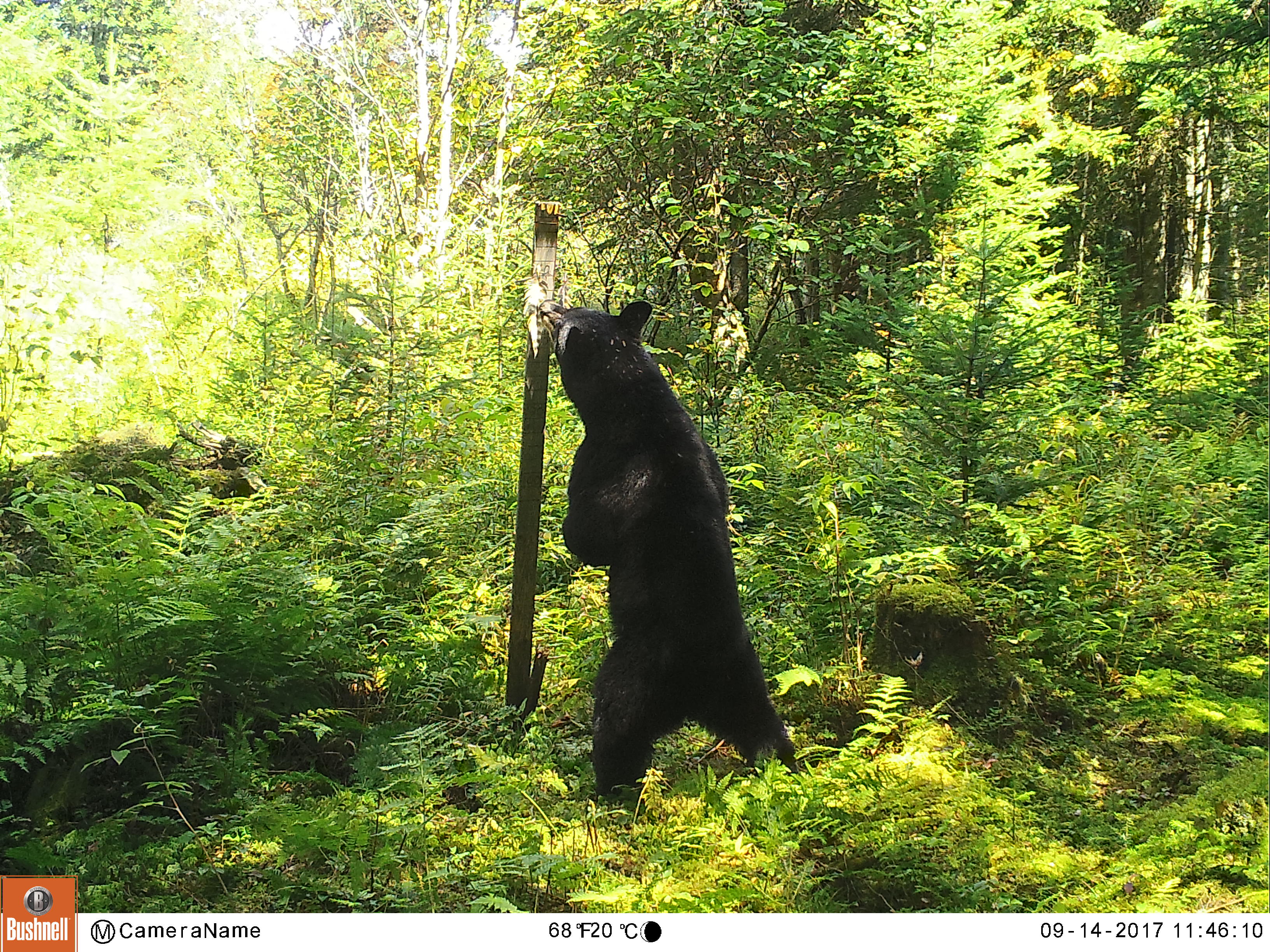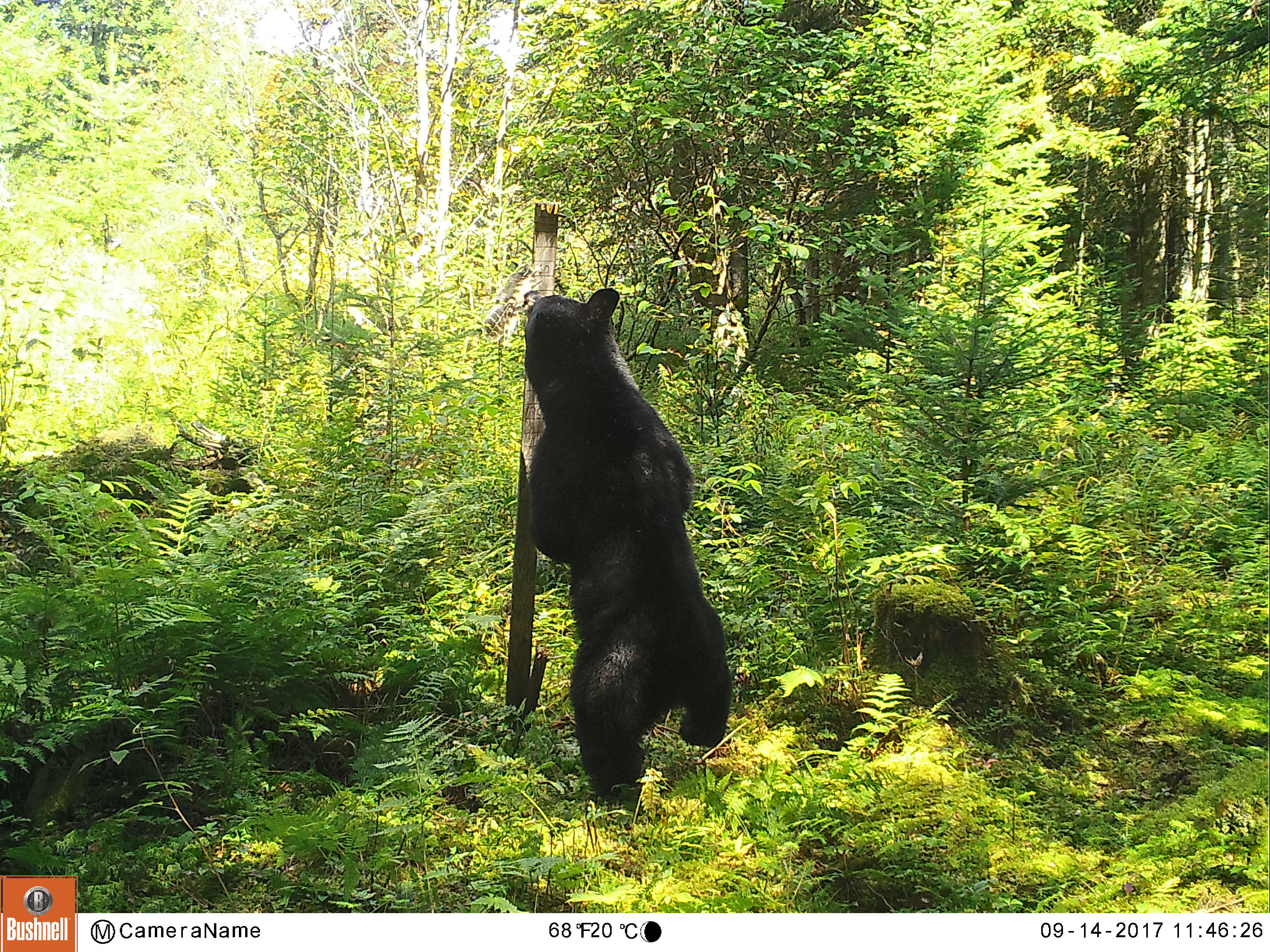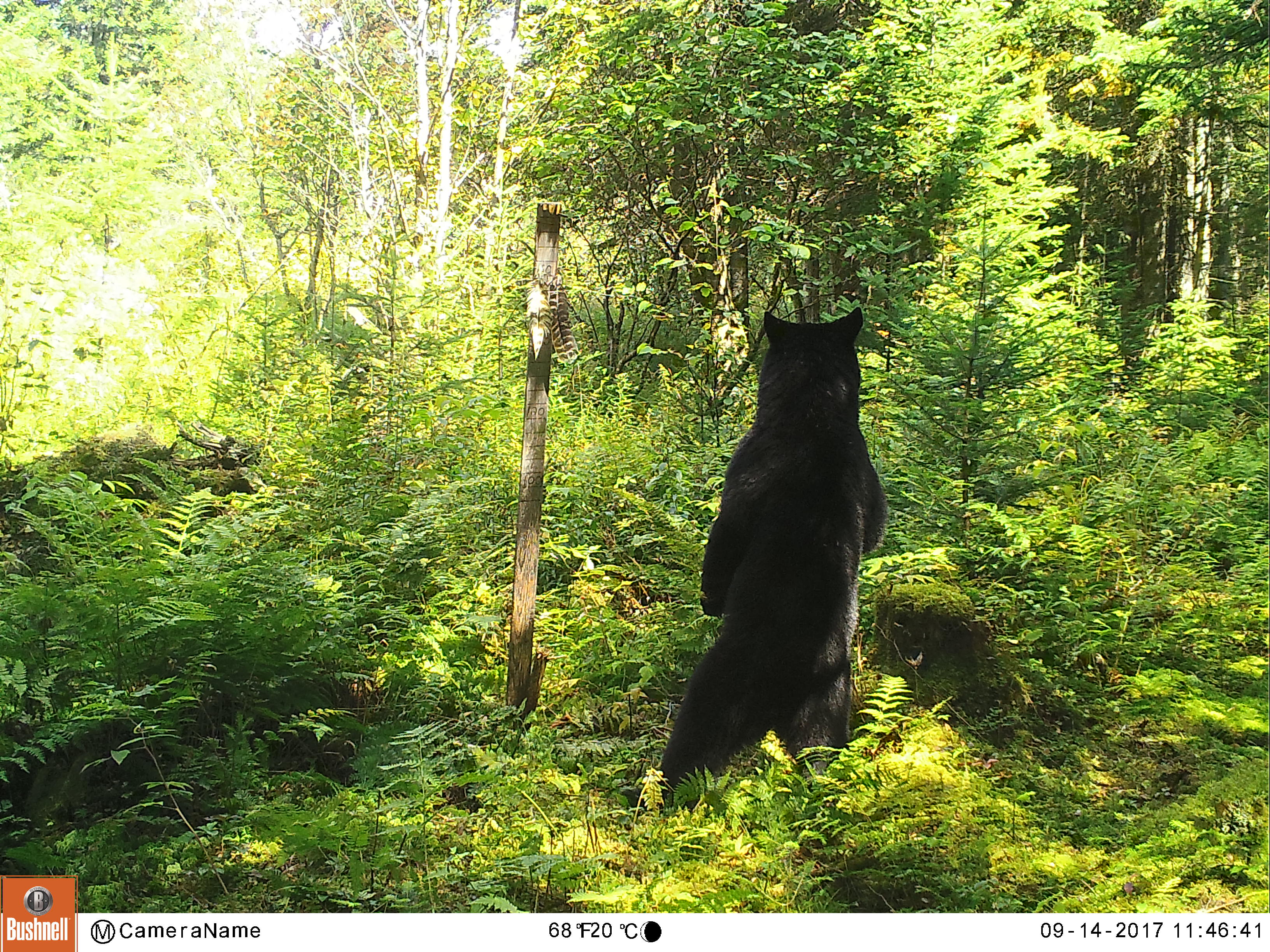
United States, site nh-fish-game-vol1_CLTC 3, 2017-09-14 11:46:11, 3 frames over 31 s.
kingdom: Animalia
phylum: Chordata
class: Mammalia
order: Carnivora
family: Ursidae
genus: Ursus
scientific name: Ursus americanus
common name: black bear